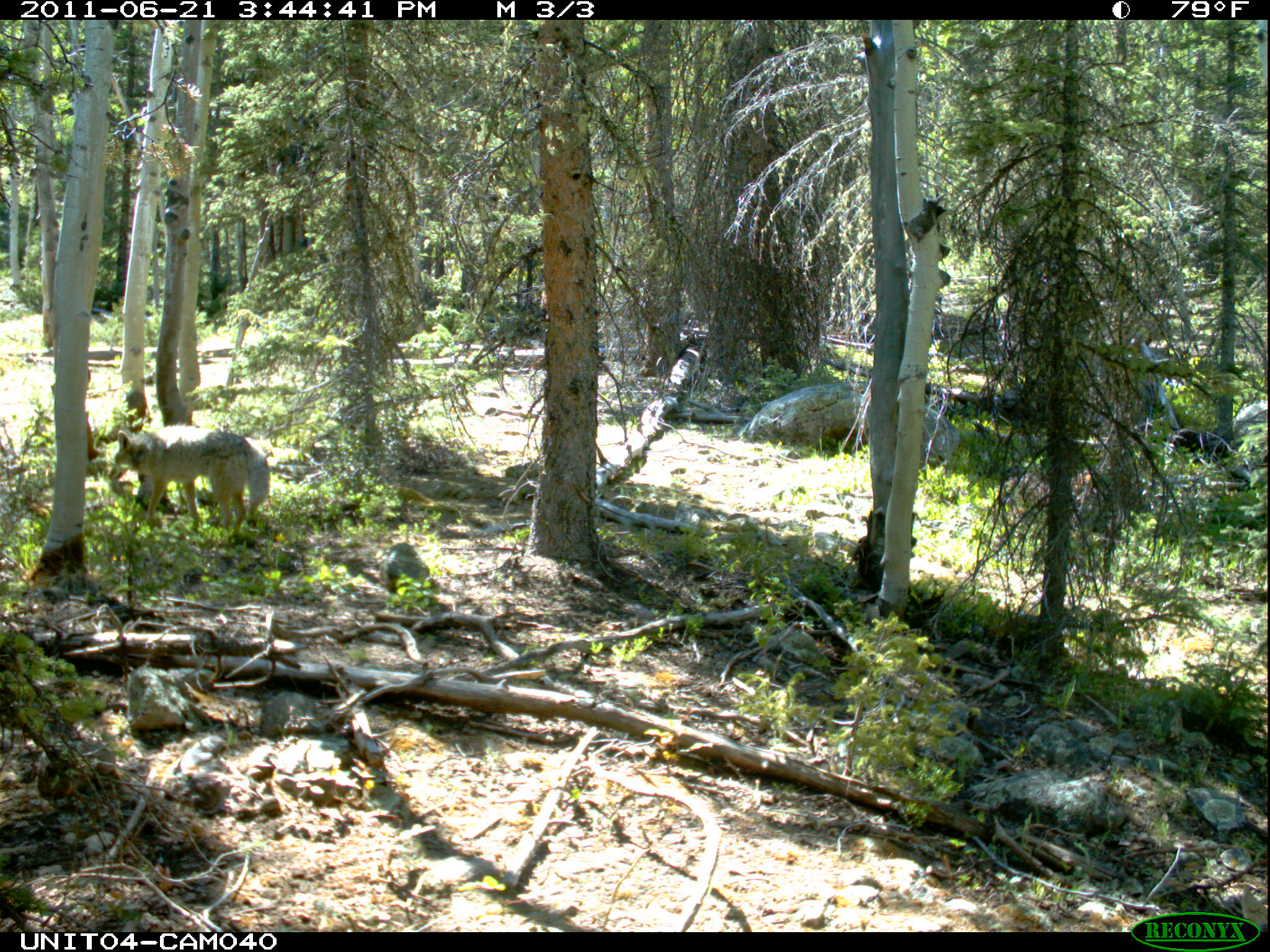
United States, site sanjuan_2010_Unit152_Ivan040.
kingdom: Animalia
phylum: Chordata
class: Mammalia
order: Carnivora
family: Canidae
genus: Canis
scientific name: Canis latrans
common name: coyote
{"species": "Canis latrans (coyote)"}